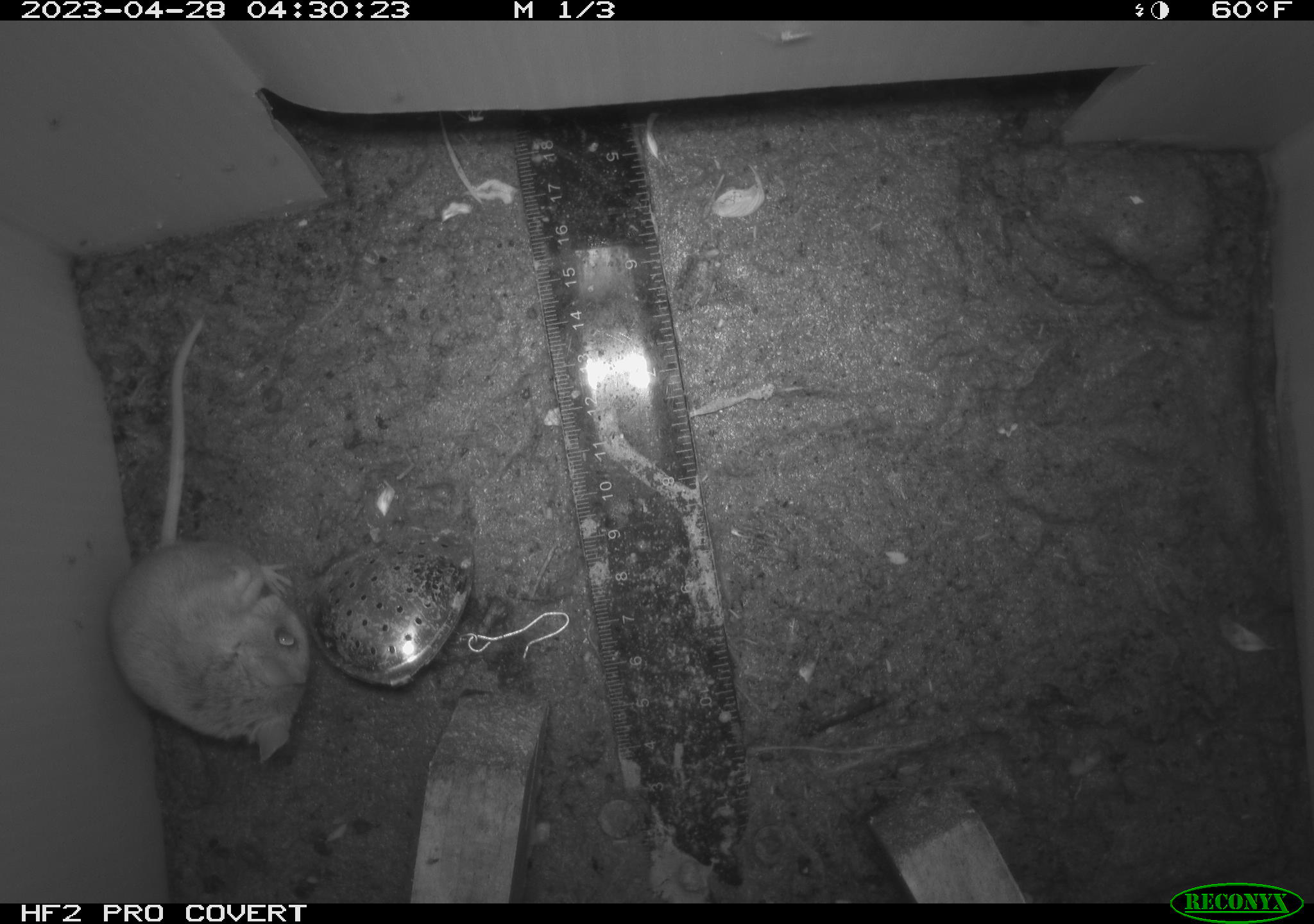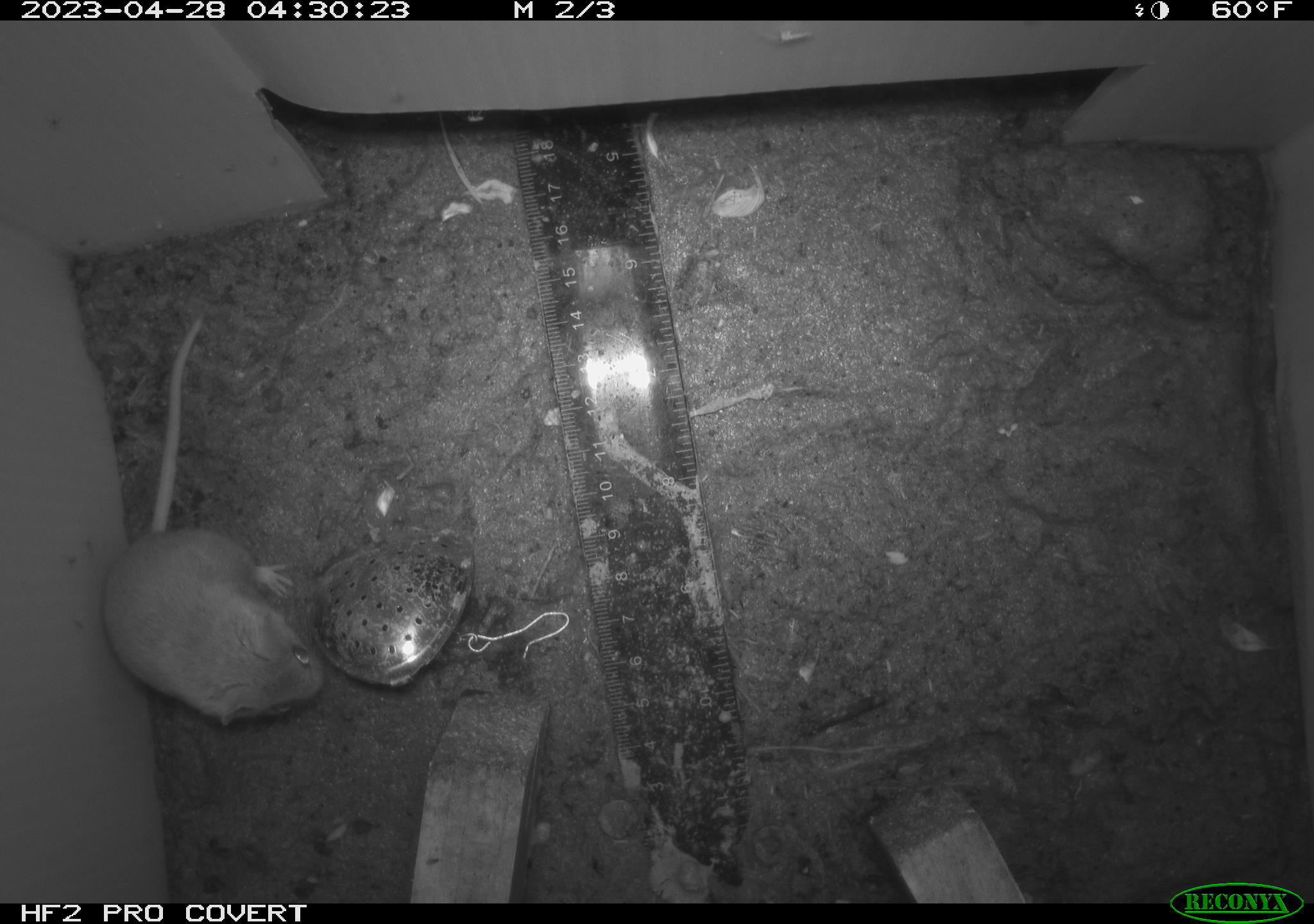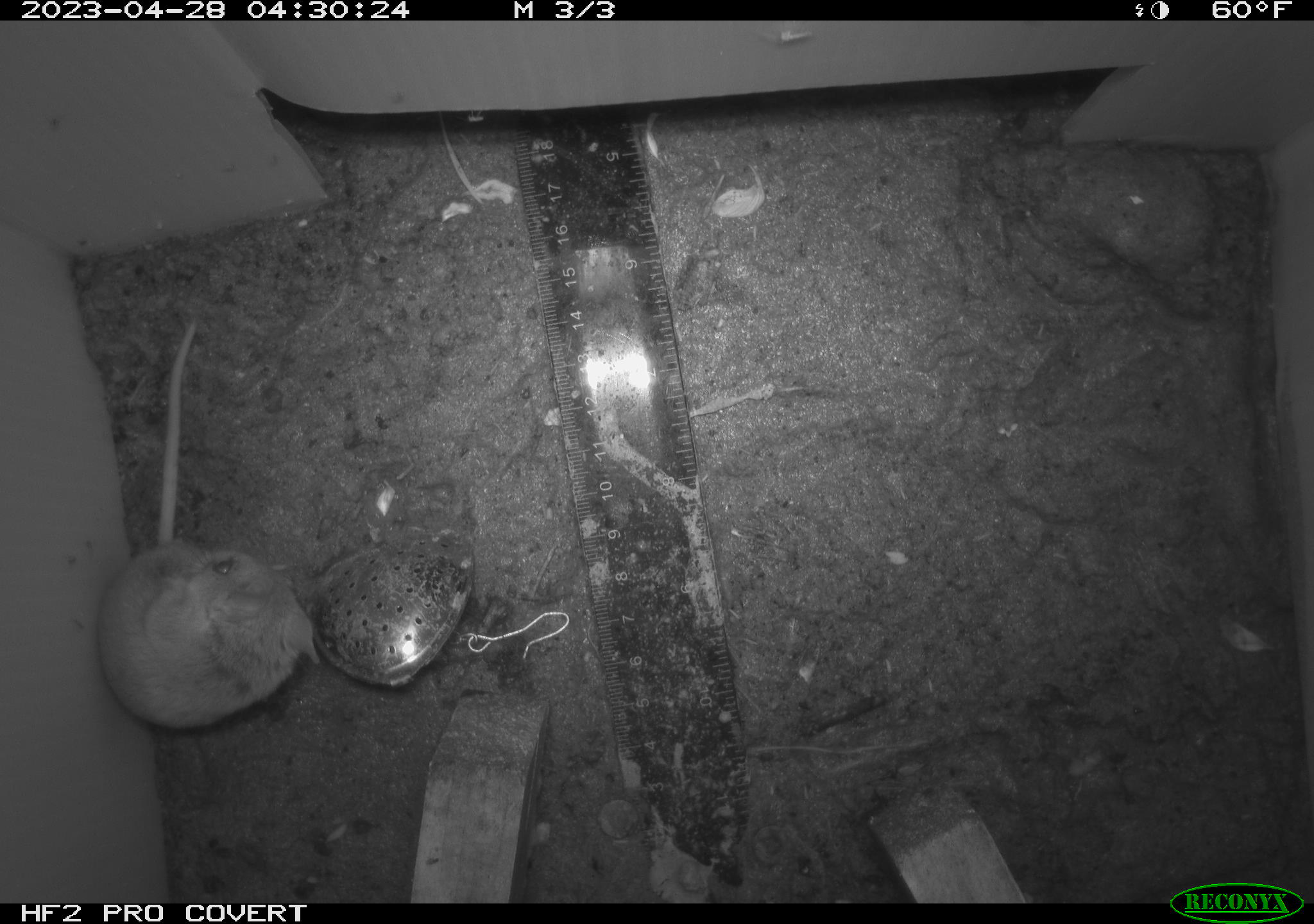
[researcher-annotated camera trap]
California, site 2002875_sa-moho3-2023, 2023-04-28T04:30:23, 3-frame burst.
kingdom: Animalia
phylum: Chordata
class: Mammalia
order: Rodentia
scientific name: Rodentia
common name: mouse species